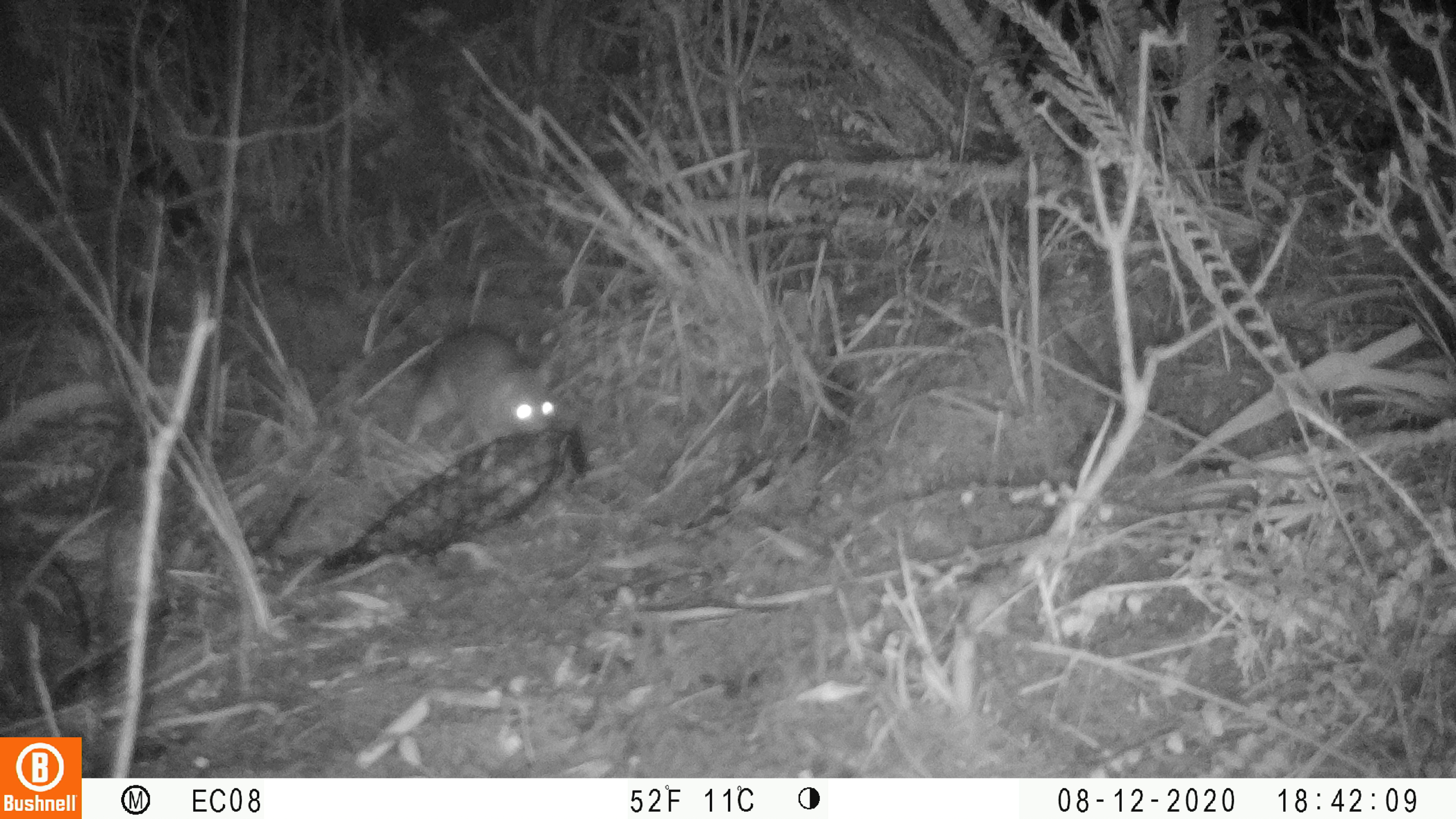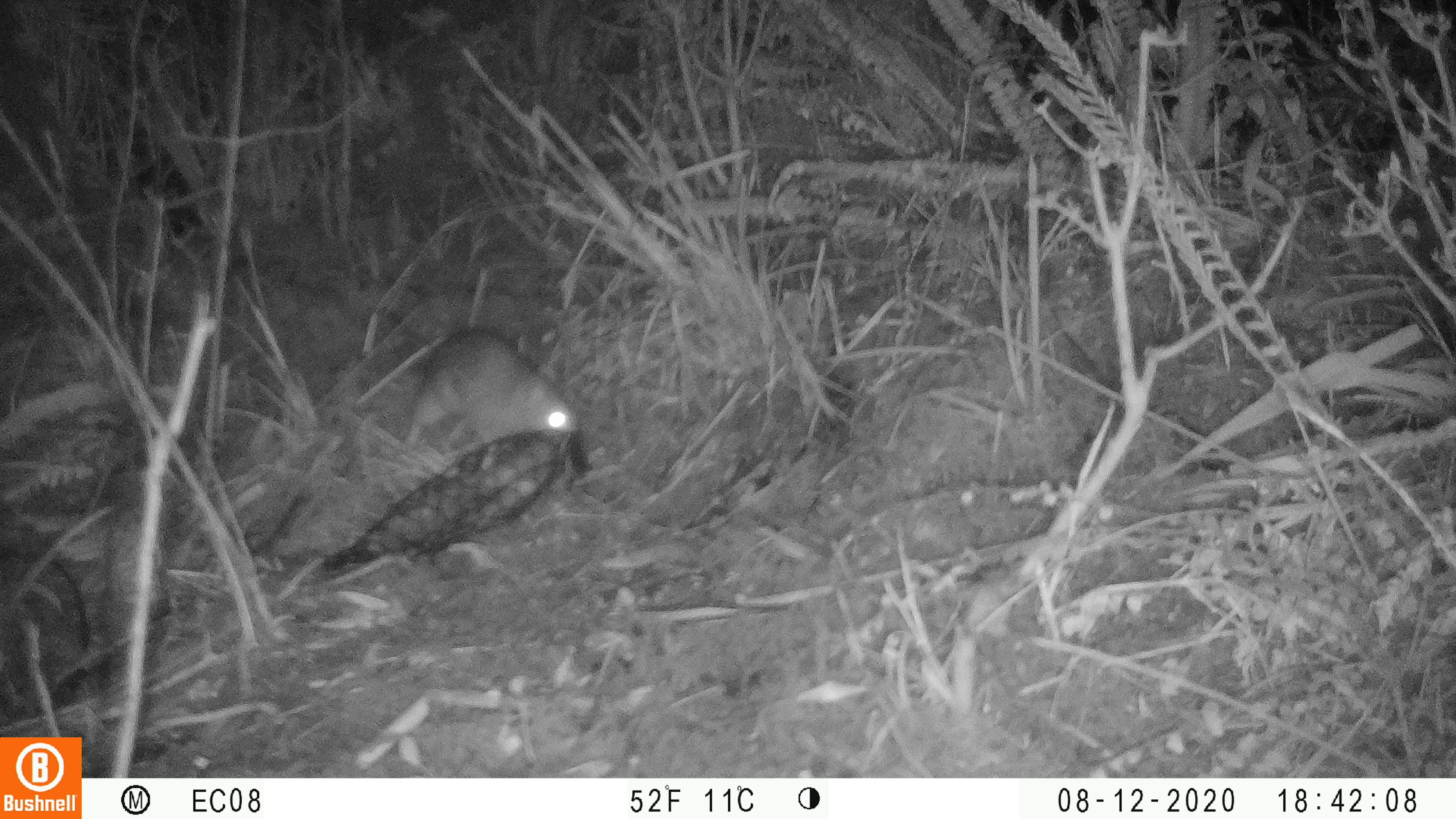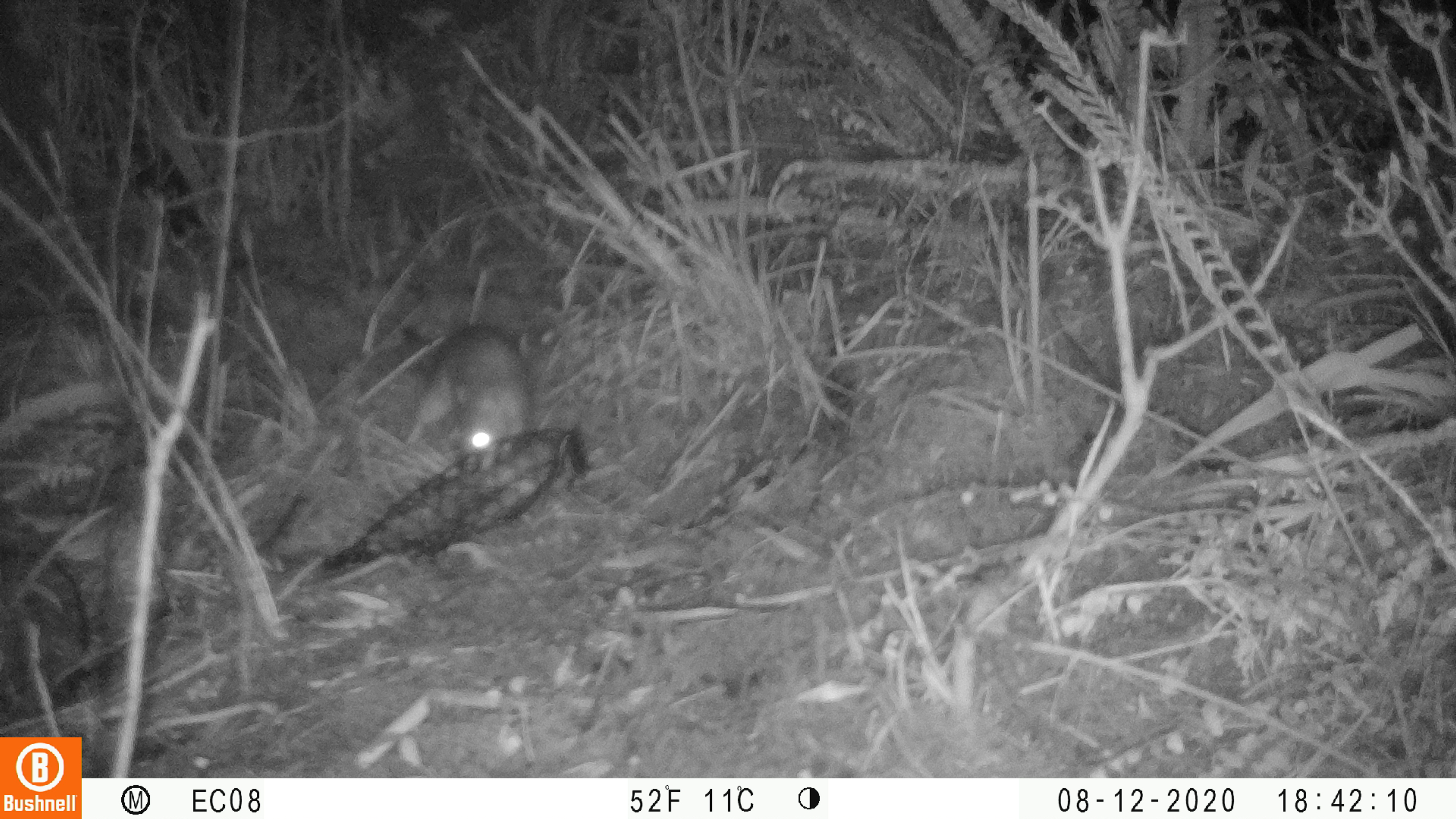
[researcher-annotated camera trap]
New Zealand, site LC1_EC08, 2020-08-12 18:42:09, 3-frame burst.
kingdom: Animalia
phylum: Chordata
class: Mammalia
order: Rodentia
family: Muridae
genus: Rattus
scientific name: Rattus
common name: rat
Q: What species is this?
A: Rat (Rattus).